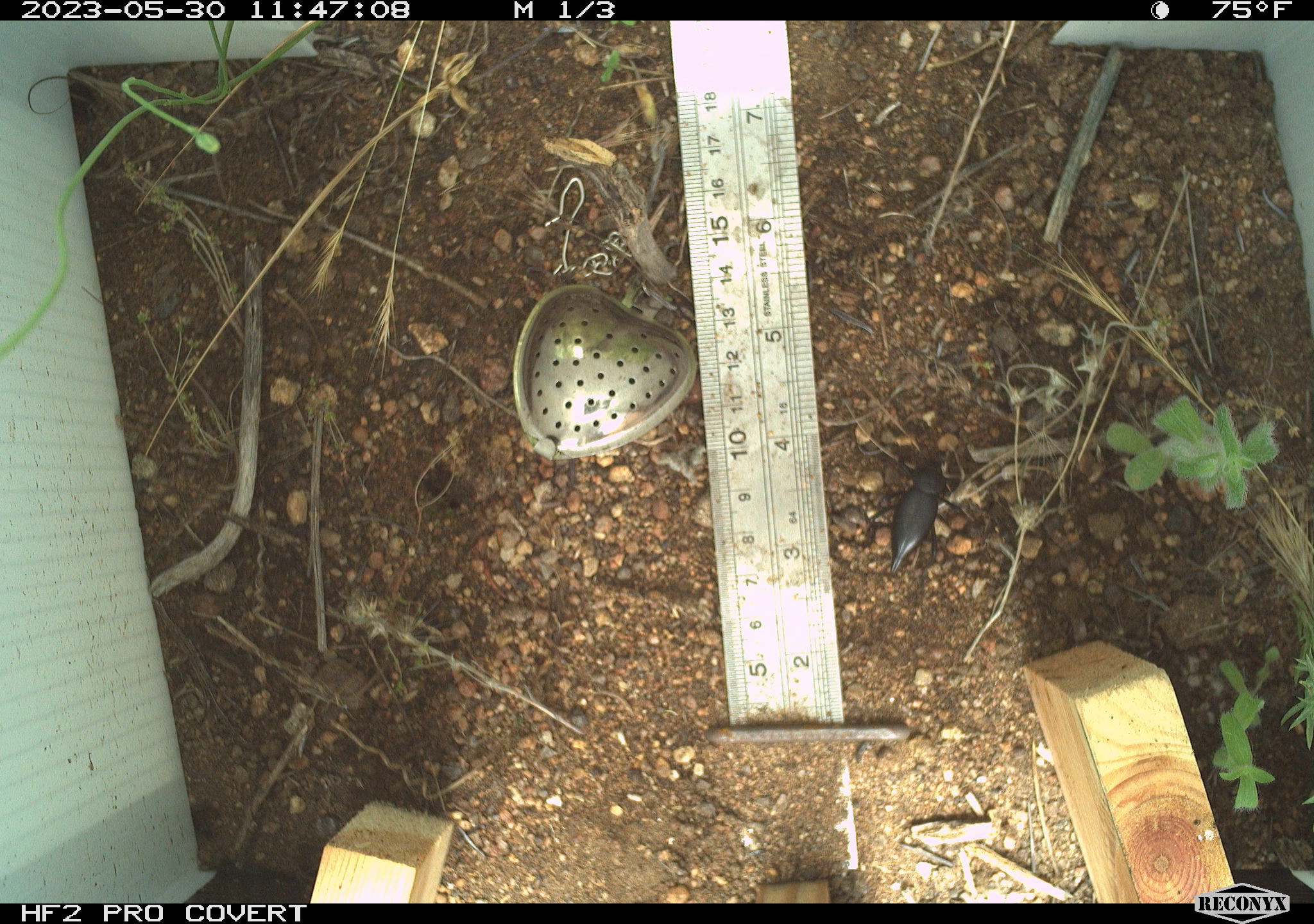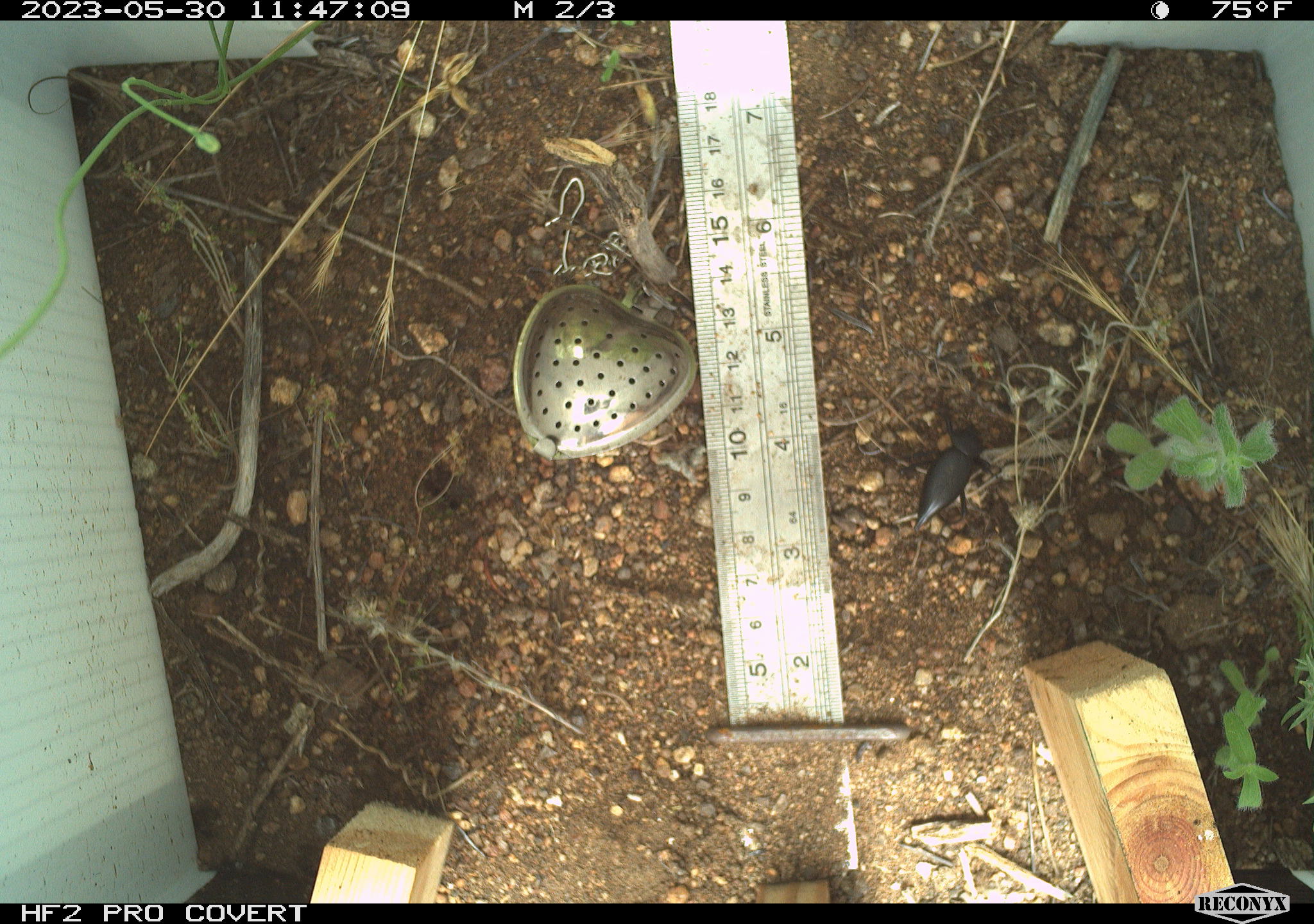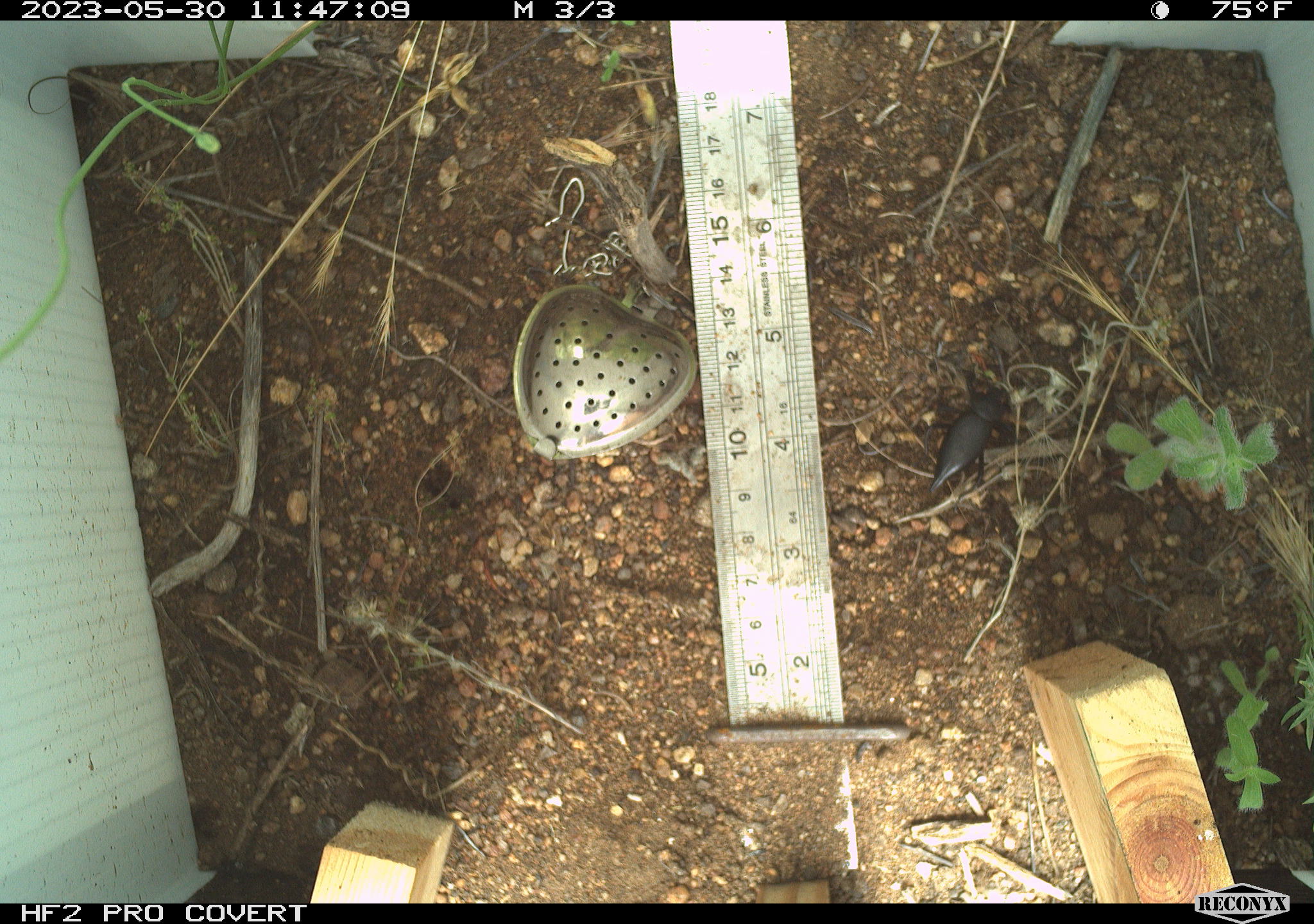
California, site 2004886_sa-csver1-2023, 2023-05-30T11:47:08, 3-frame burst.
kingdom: Animalia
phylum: Arthropoda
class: Insecta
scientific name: Insecta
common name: insect